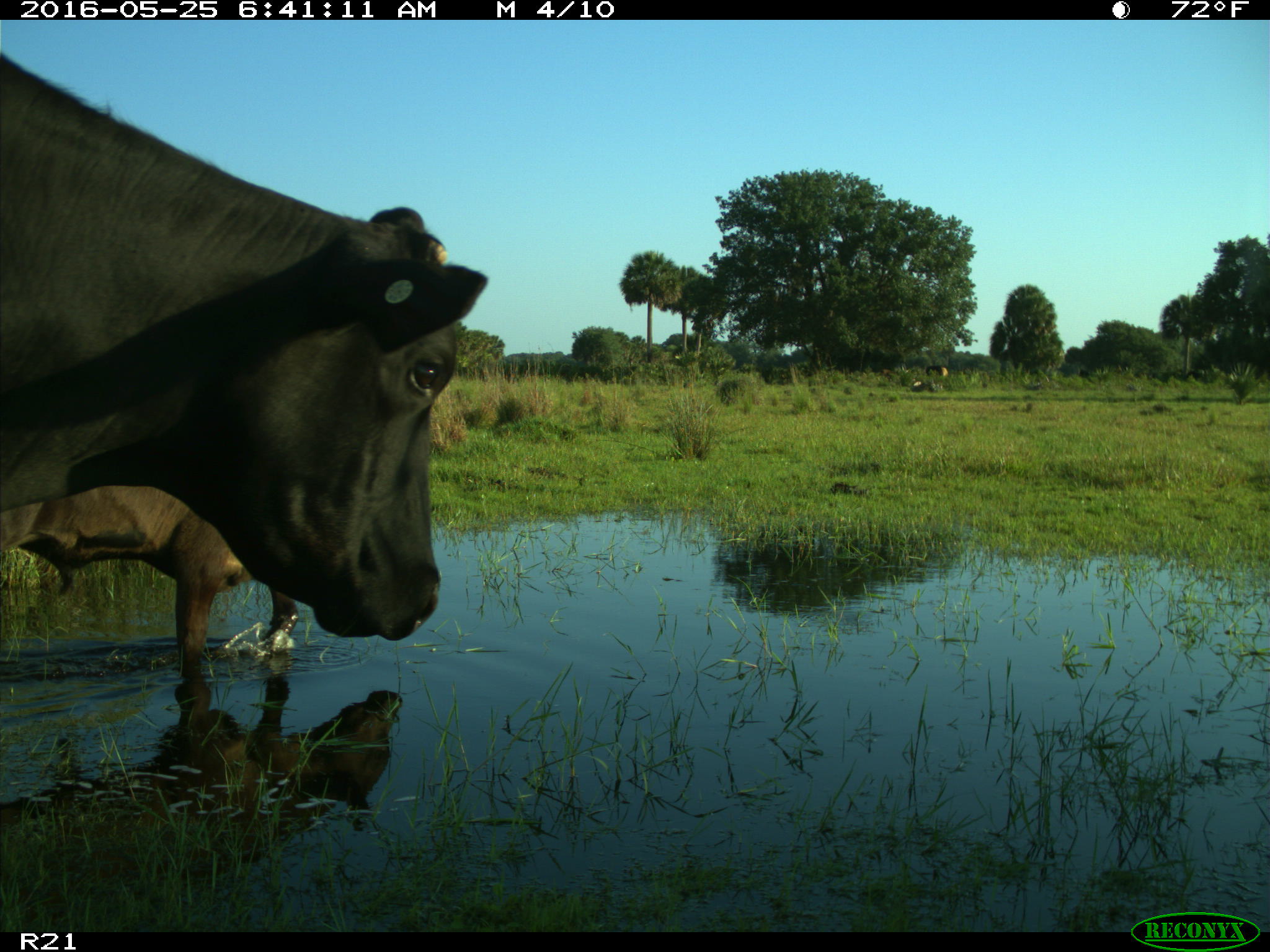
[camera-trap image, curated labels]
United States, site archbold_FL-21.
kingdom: Animalia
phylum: Chordata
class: Mammalia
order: Artiodactyla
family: Bovidae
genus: Bos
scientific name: Bos taurus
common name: domestic cow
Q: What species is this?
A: Bos taurus (domestic cow).